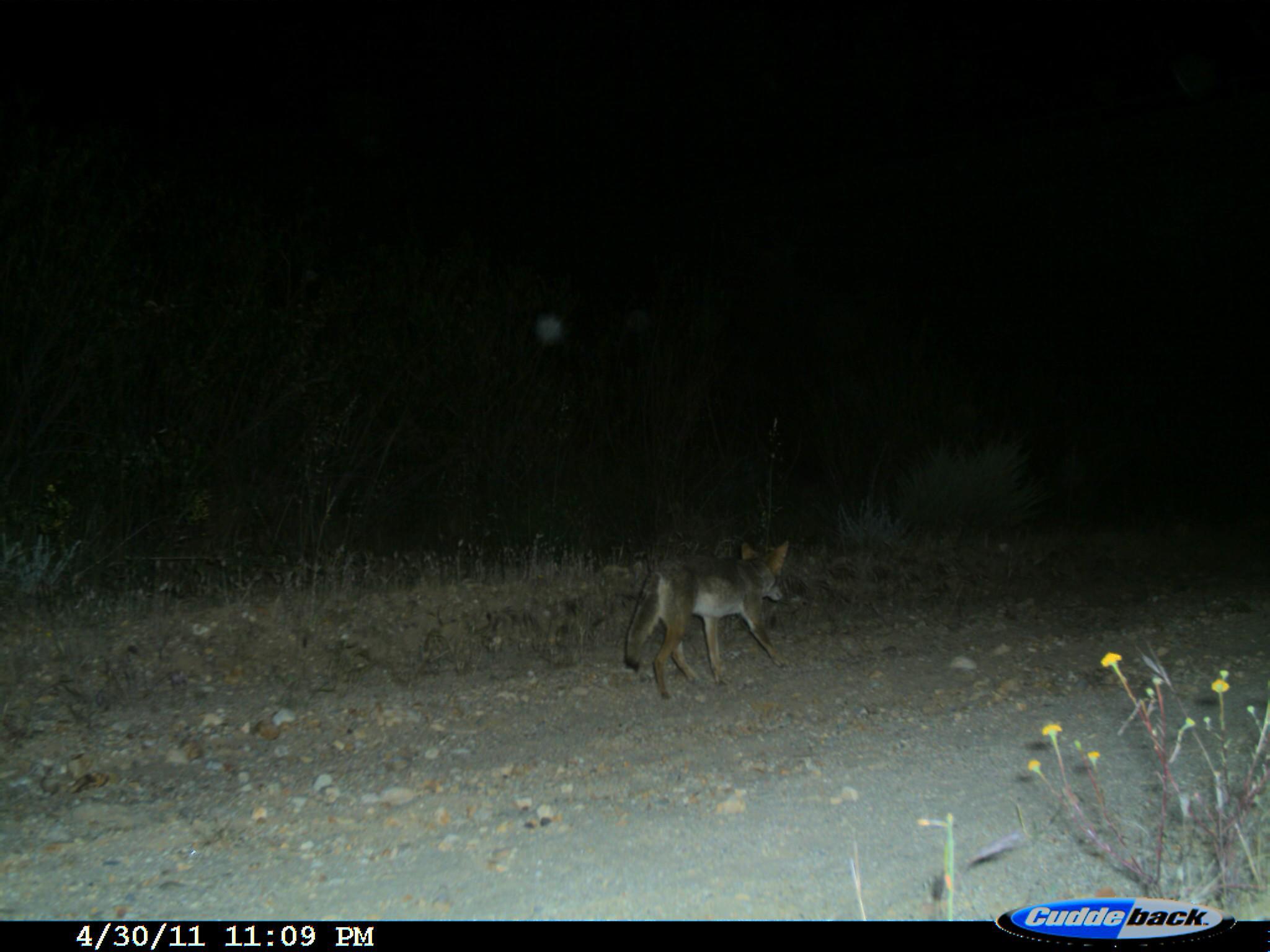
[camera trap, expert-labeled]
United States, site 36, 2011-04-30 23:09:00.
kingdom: Animalia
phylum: Chordata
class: Mammalia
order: Carnivora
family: Canidae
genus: Canis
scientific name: Canis latrans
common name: coyote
Coyote (Canis latrans).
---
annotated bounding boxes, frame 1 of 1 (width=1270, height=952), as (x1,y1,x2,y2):
coyote: (618,540,795,702)